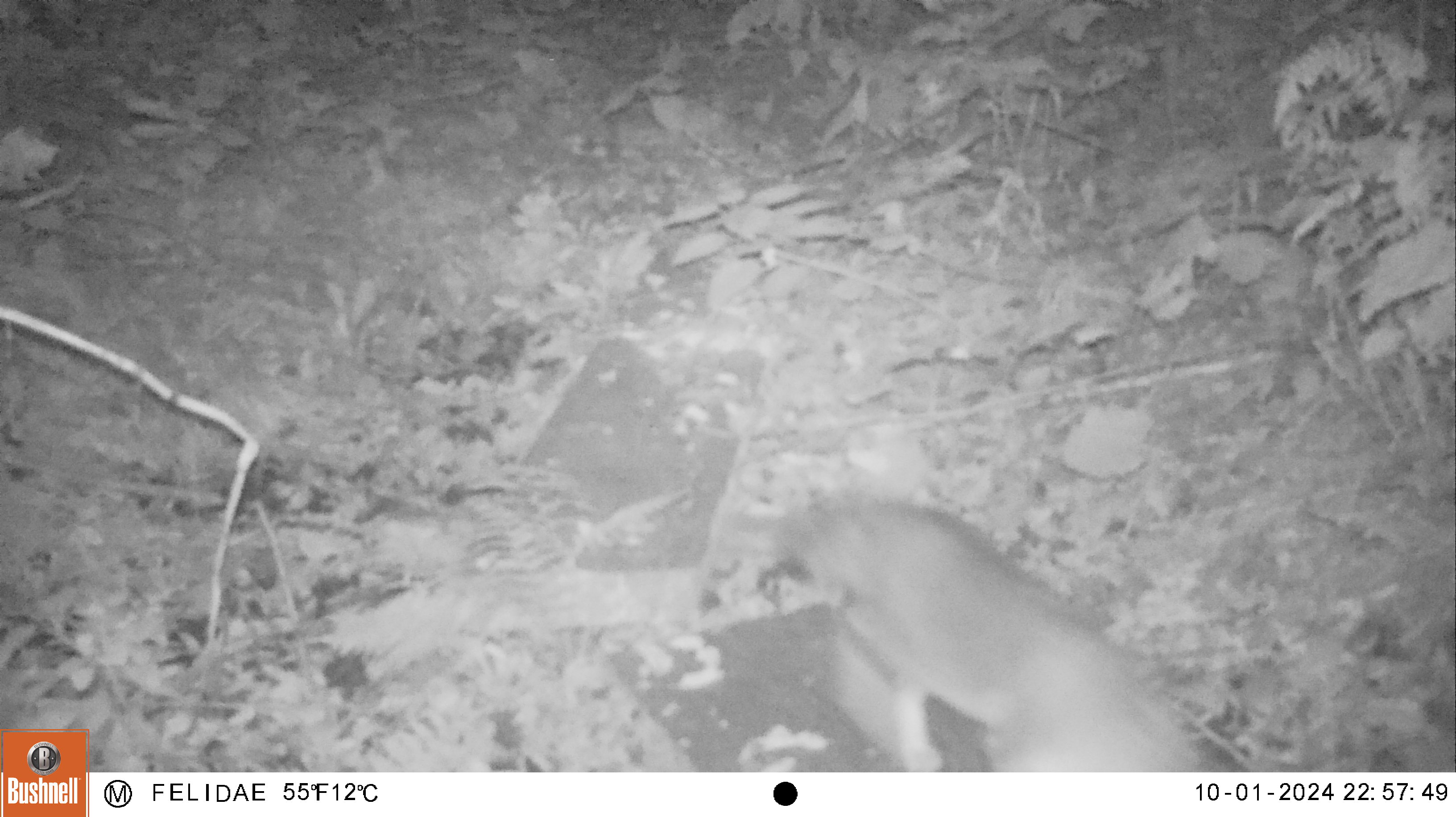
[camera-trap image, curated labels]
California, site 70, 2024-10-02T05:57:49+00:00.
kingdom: Animalia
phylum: Chordata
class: Mammalia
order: Carnivora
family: Canidae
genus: Urocyon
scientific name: Urocyon cinereoargenteus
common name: gray fox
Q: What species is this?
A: Gray fox (Urocyon cinereoargenteus).